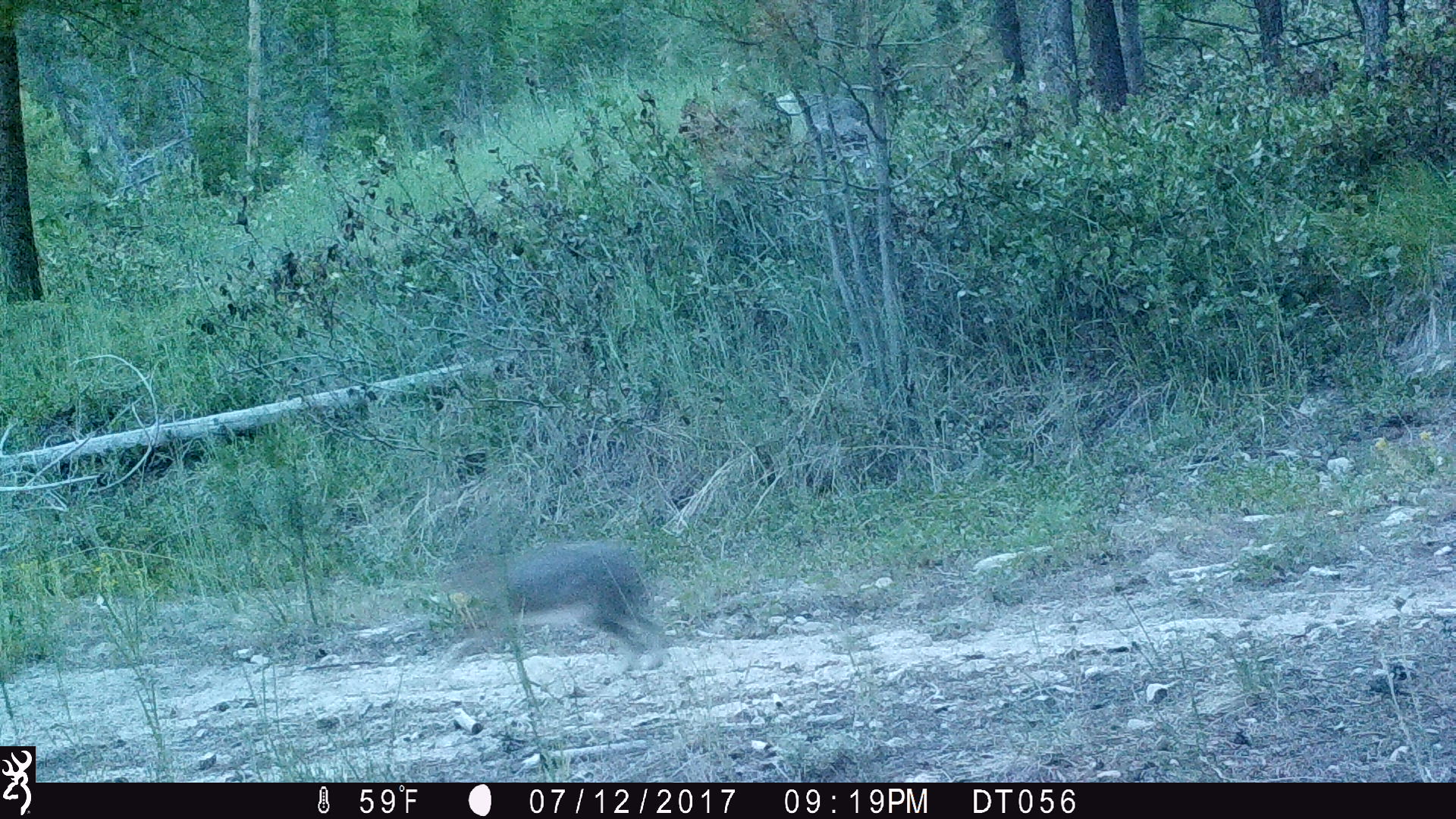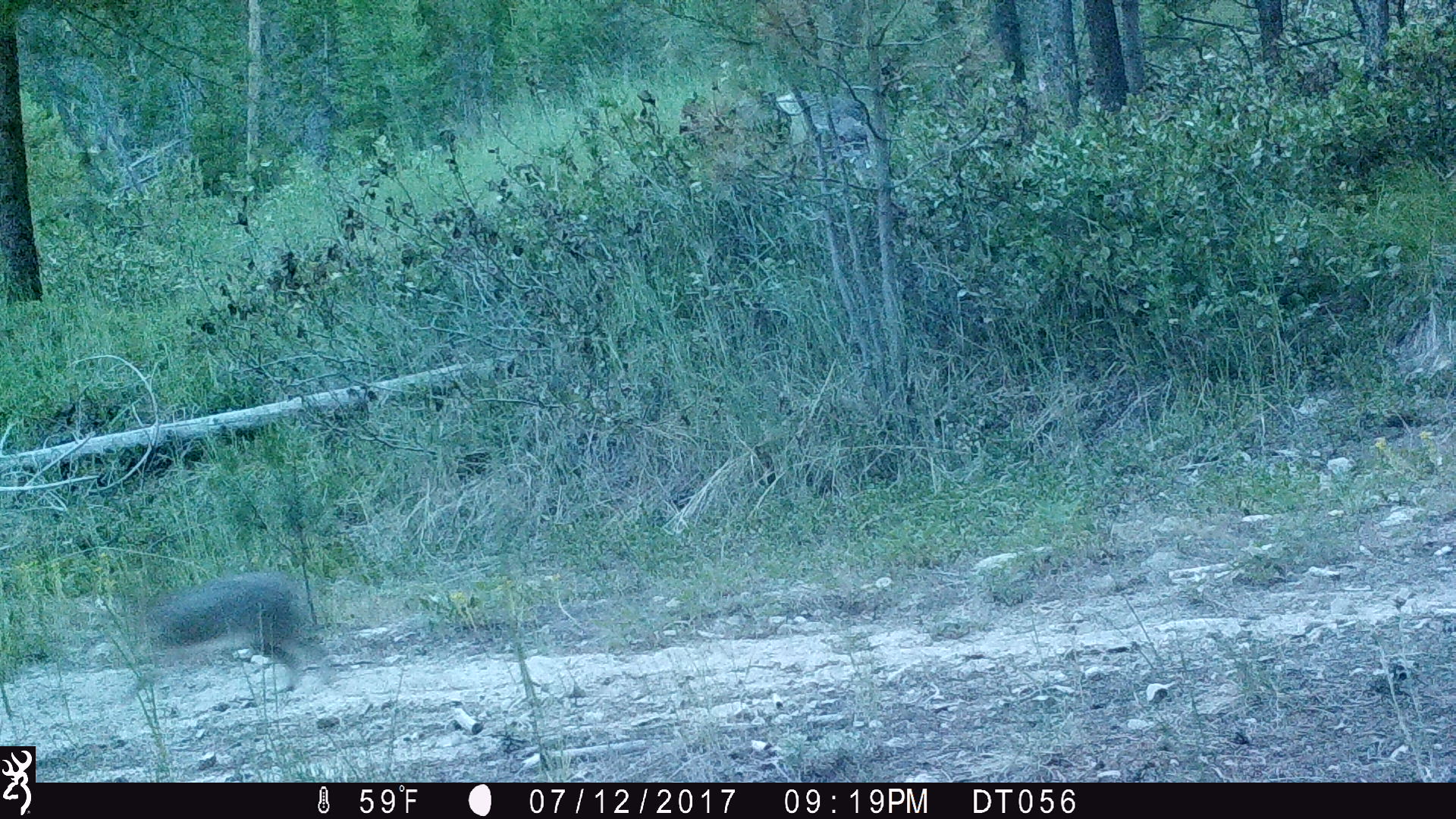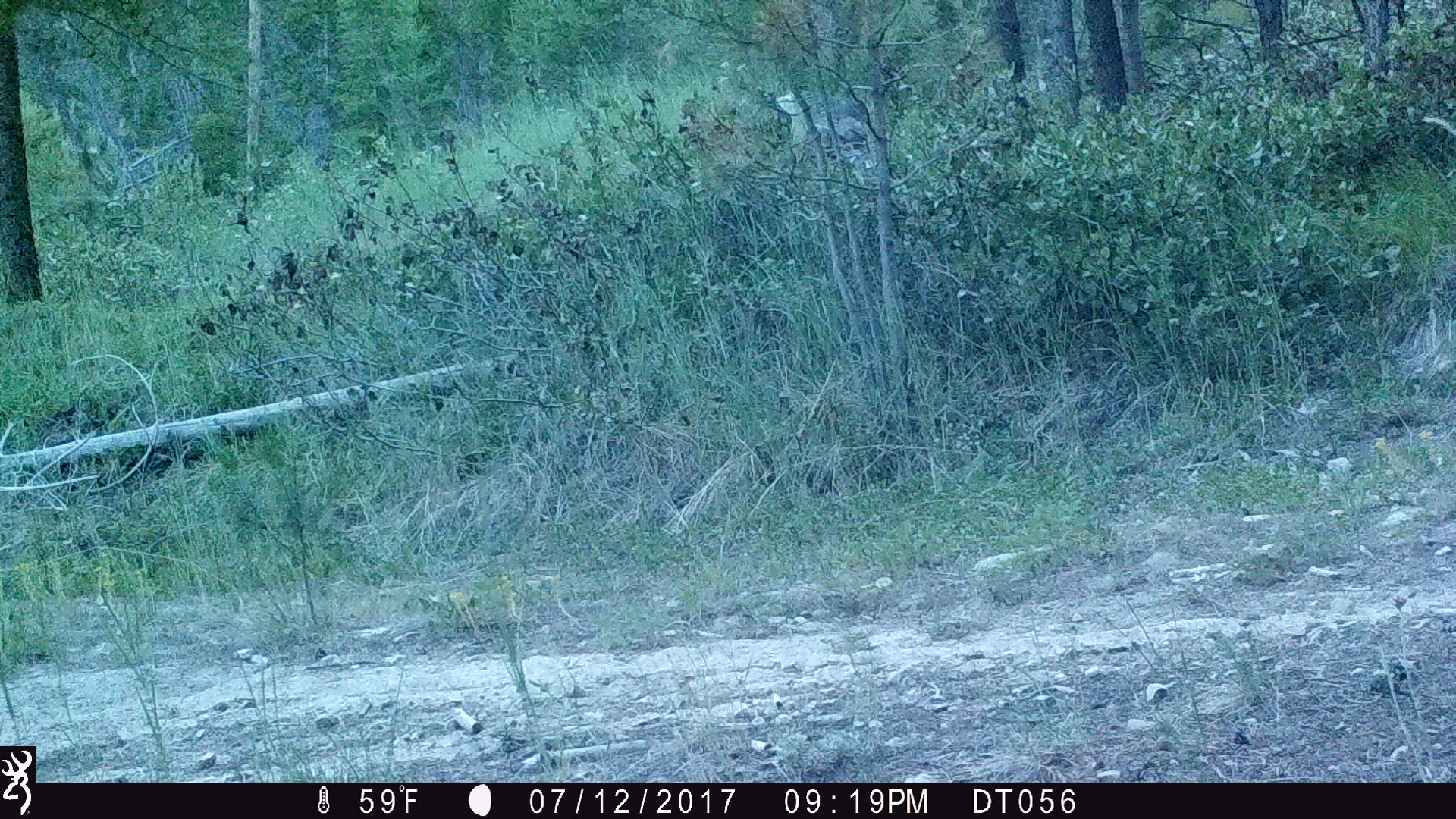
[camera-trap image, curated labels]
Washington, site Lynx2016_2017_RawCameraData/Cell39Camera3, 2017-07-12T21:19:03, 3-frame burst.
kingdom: Animalia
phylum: Chordata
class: Mammalia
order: Lagomorpha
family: Leporidae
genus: Lepus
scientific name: Lepus americanus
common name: snowshoe hare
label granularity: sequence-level